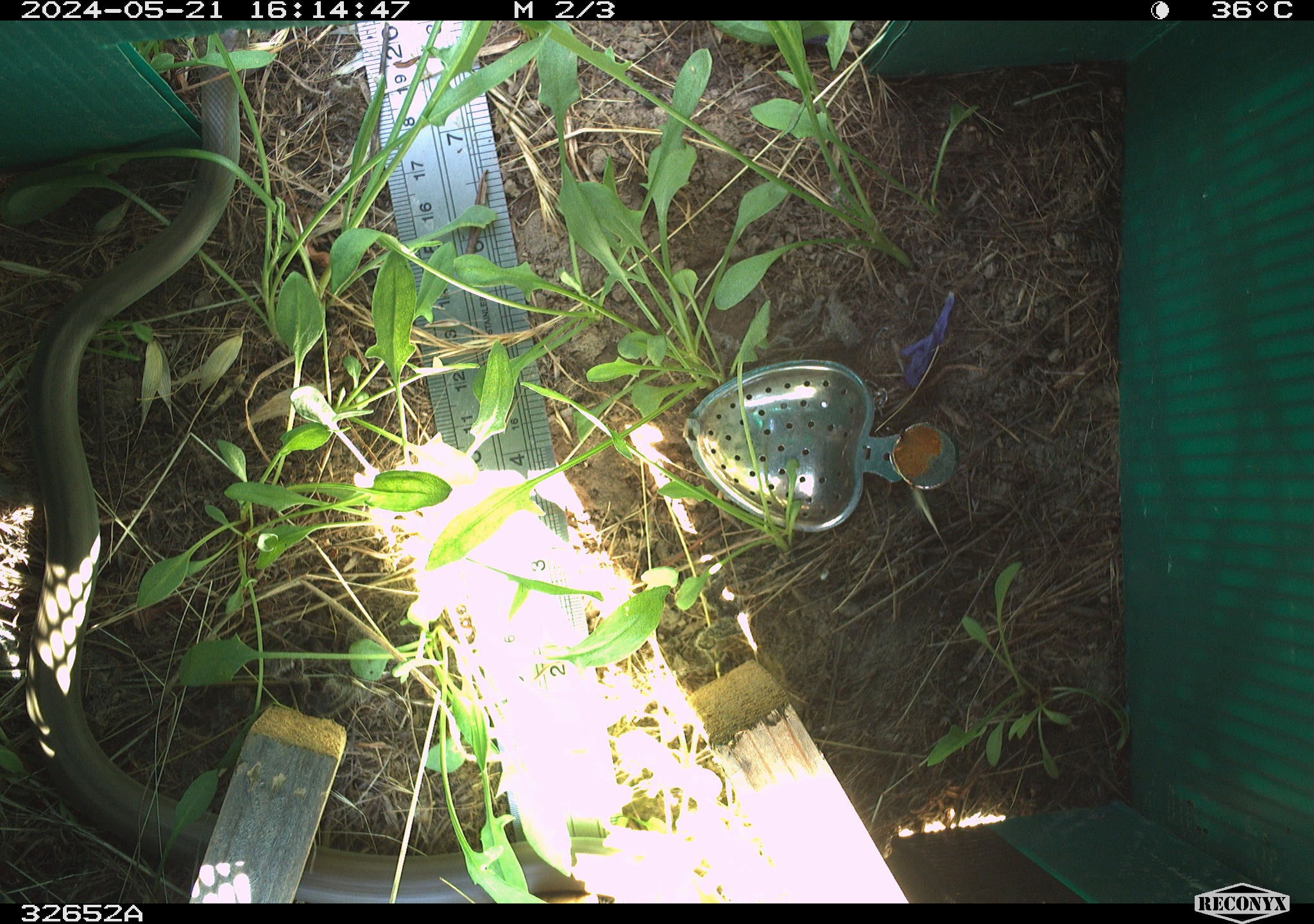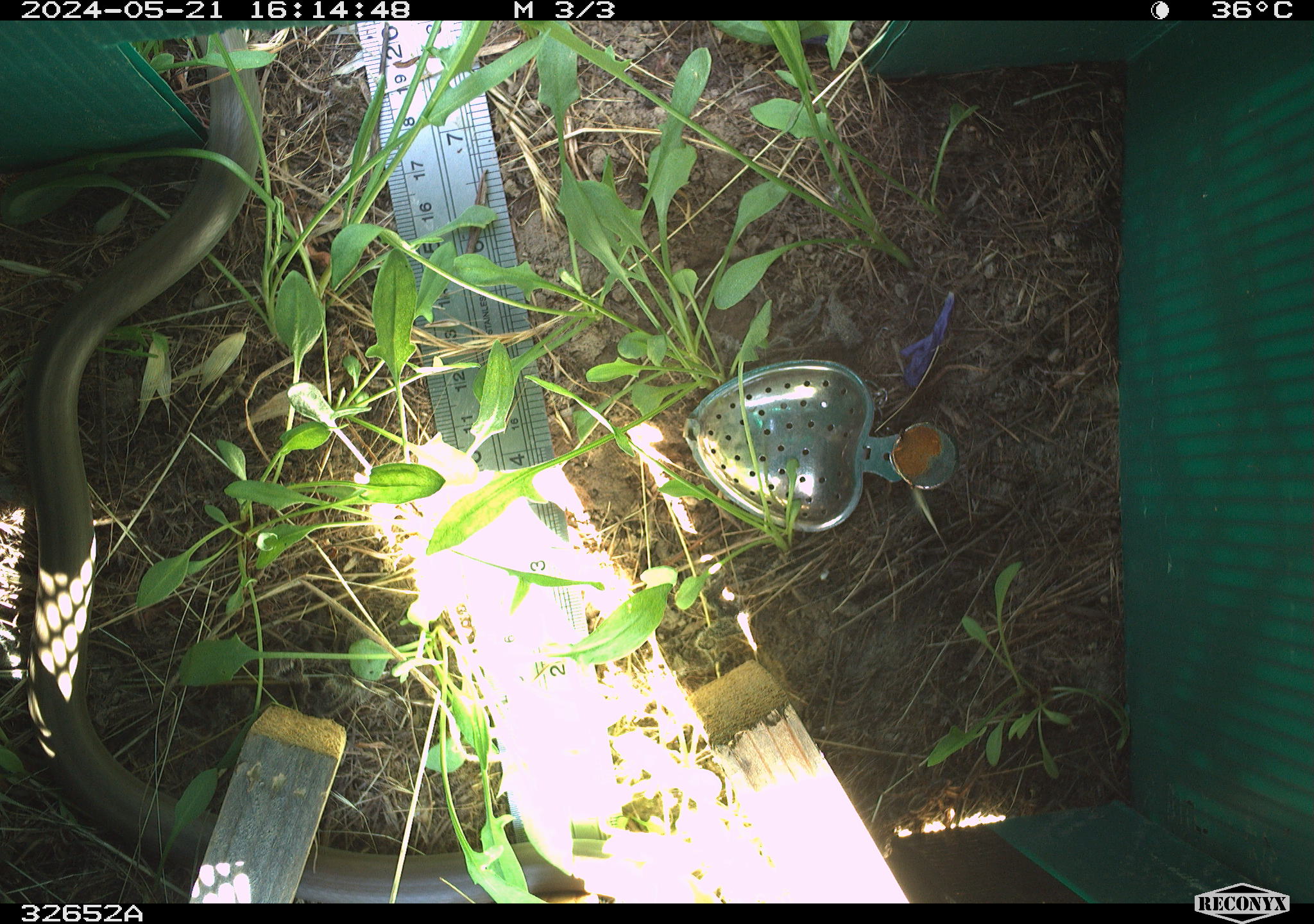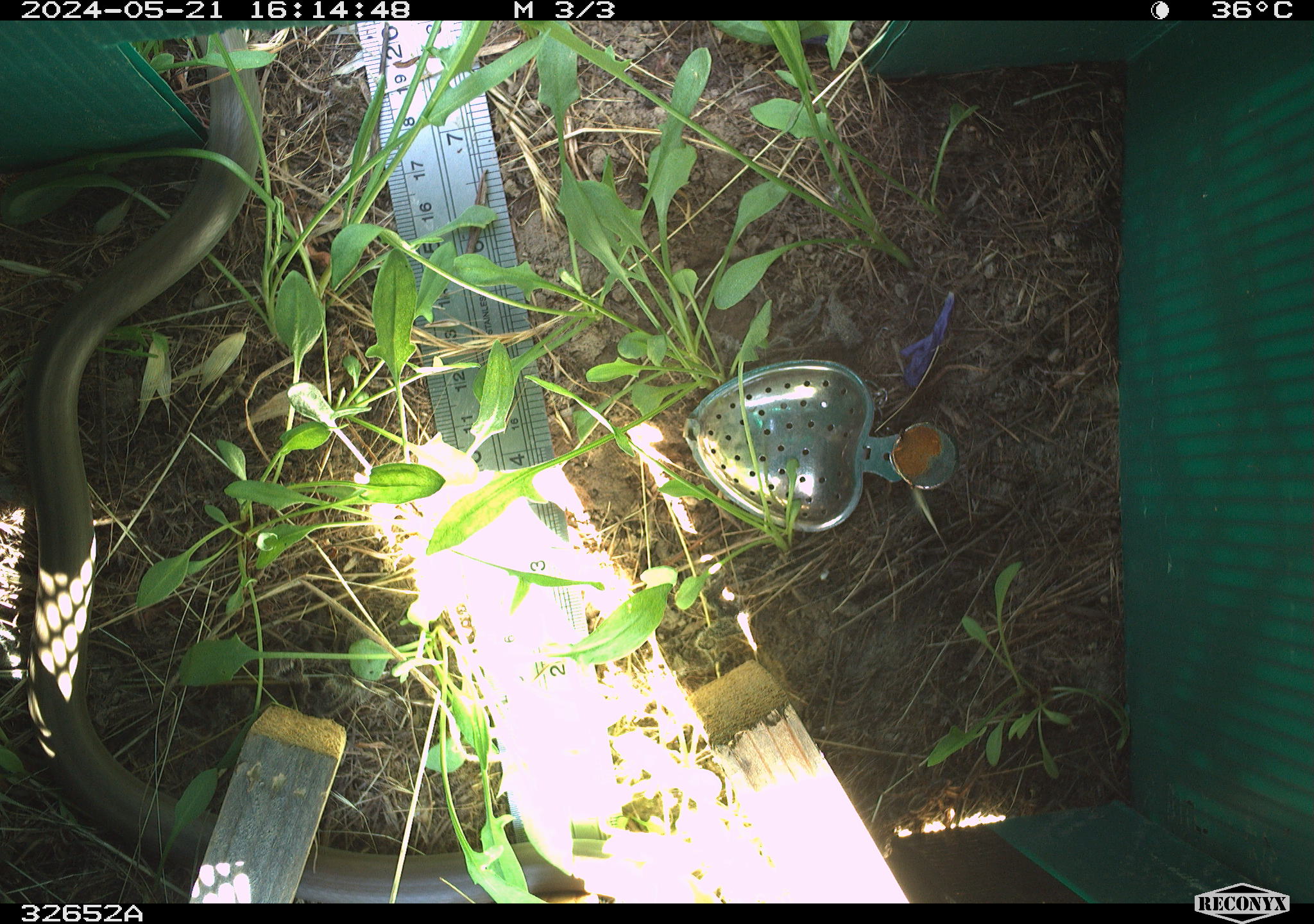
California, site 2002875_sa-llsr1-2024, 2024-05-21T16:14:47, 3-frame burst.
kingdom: Animalia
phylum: Chordata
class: Reptilia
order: Squamata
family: Colubridae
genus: Coluber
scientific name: Coluber constrictor mormon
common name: western yellow-bellied racer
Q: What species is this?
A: Western yellow-bellied racer (Coluber constrictor mormon).